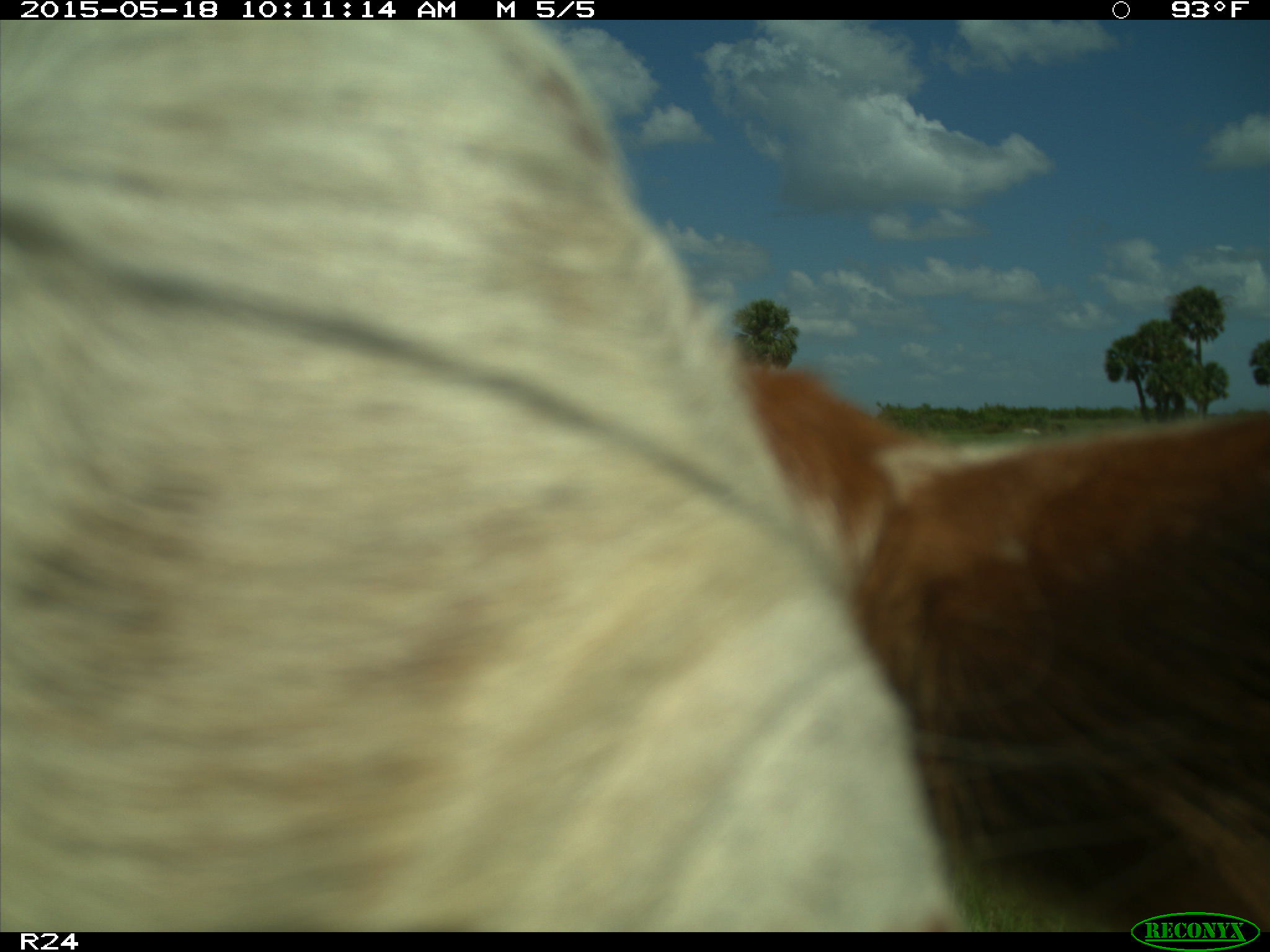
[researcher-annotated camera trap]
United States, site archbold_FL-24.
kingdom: Animalia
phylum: Chordata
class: Mammalia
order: Artiodactyla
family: Bovidae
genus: Bos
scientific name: Bos taurus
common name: domestic cow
Bos taurus (domestic cow).